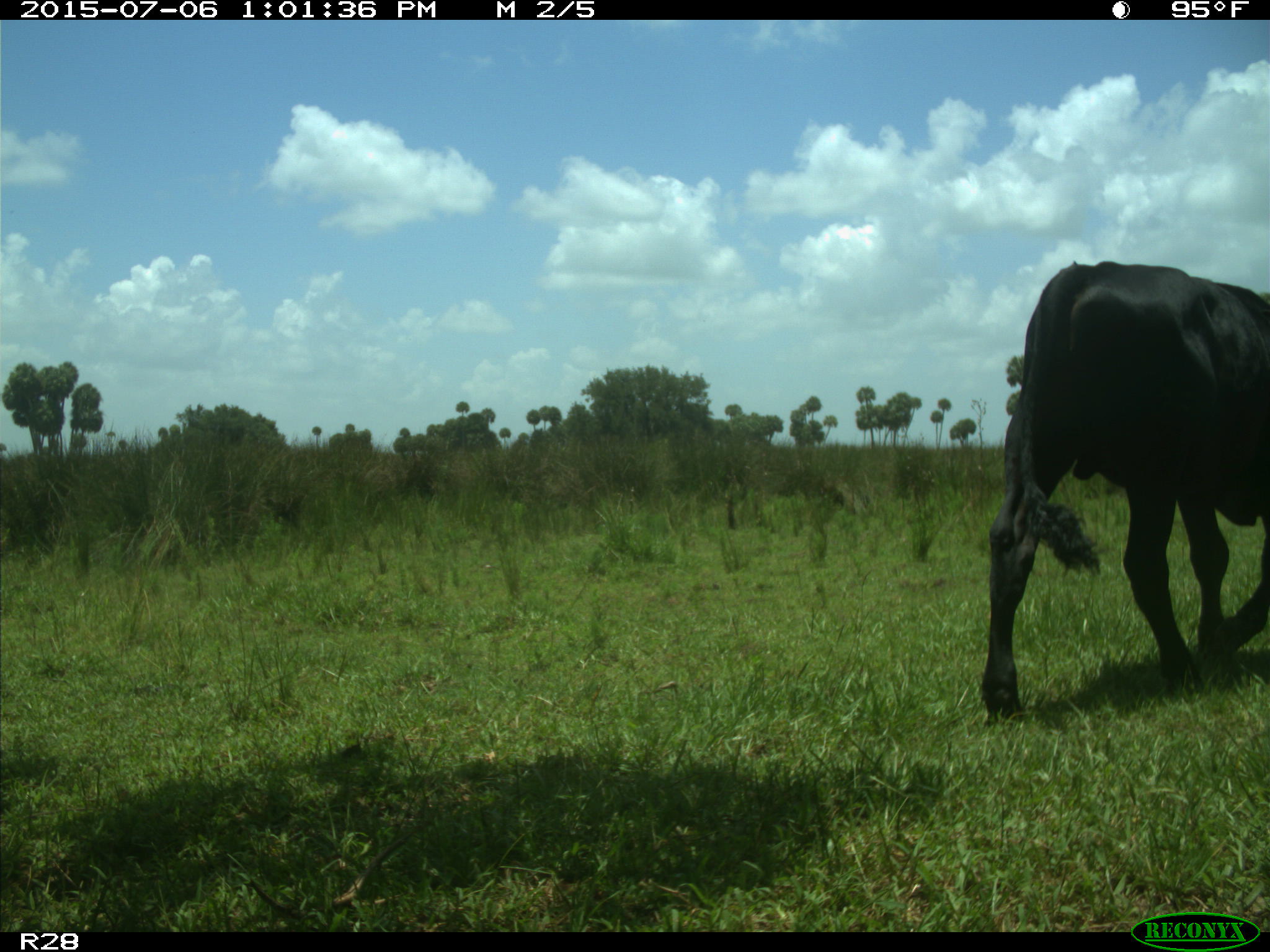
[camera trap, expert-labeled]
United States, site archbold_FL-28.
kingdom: Animalia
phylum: Chordata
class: Mammalia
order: Artiodactyla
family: Bovidae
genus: Bos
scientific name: Bos taurus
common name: domestic cow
Bos taurus (domestic cow).